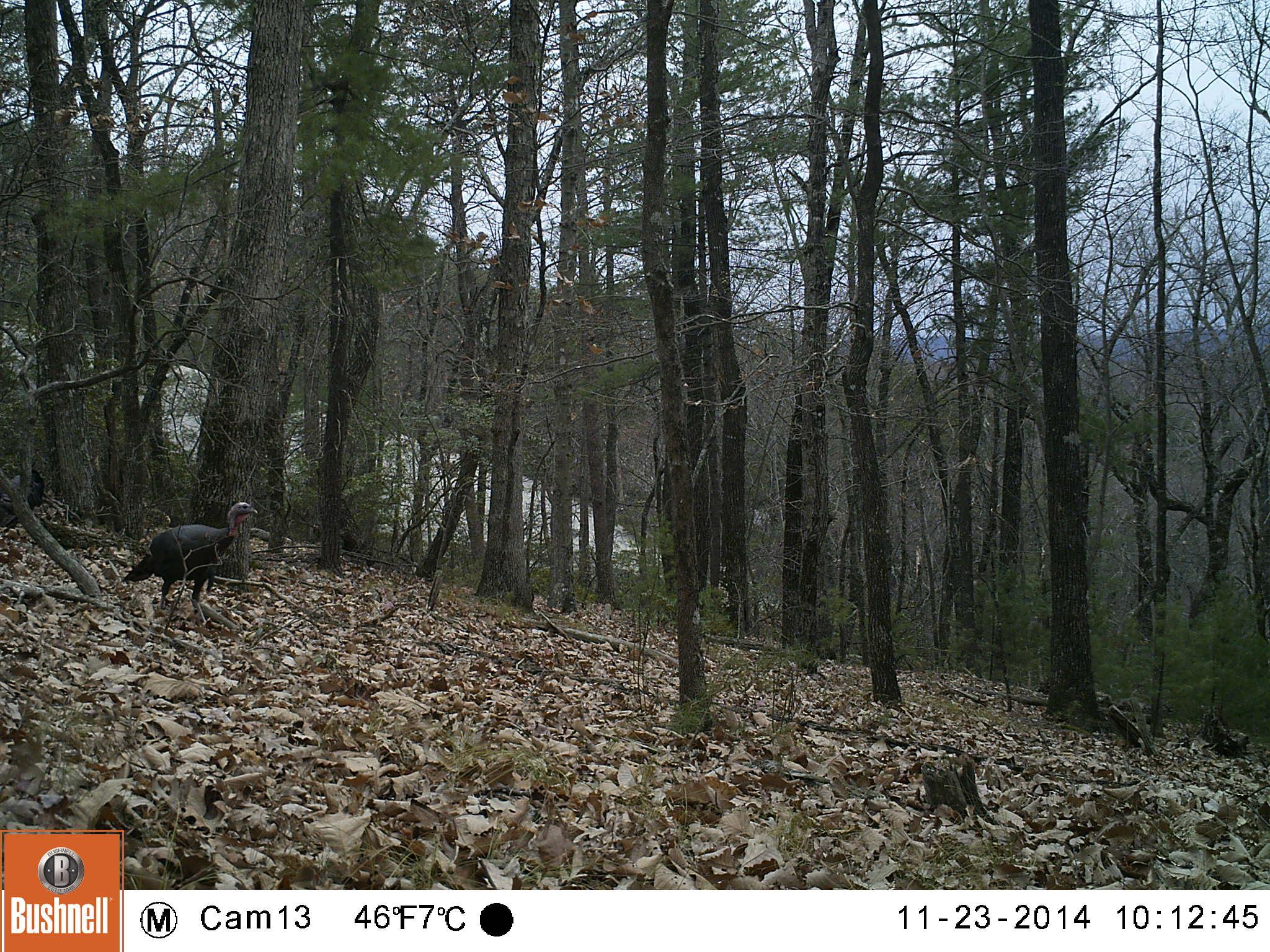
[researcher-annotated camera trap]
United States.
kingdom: Animalia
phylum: Chordata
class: Aves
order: Galliformes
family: Phasianidae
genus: Meleagris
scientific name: Meleagris gallopavo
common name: wild turkey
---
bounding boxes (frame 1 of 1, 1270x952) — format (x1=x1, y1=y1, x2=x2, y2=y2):
Wild Turkey: (x1=115, y1=494, x2=269, y2=619)